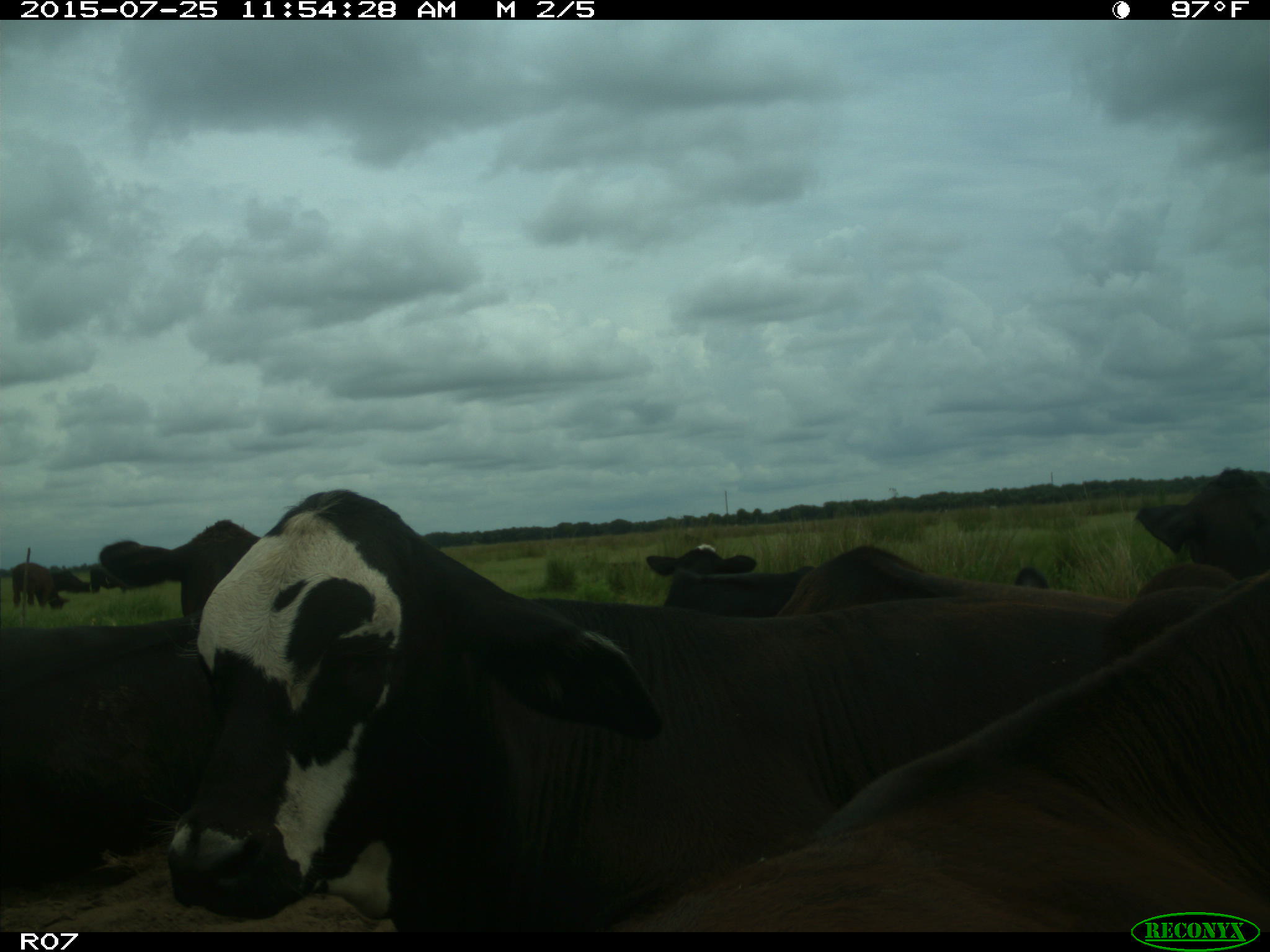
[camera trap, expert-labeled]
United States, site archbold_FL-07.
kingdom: Animalia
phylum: Chordata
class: Mammalia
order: Artiodactyla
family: Bovidae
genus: Bos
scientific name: Bos taurus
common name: domestic cow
Bos taurus (domestic cow).